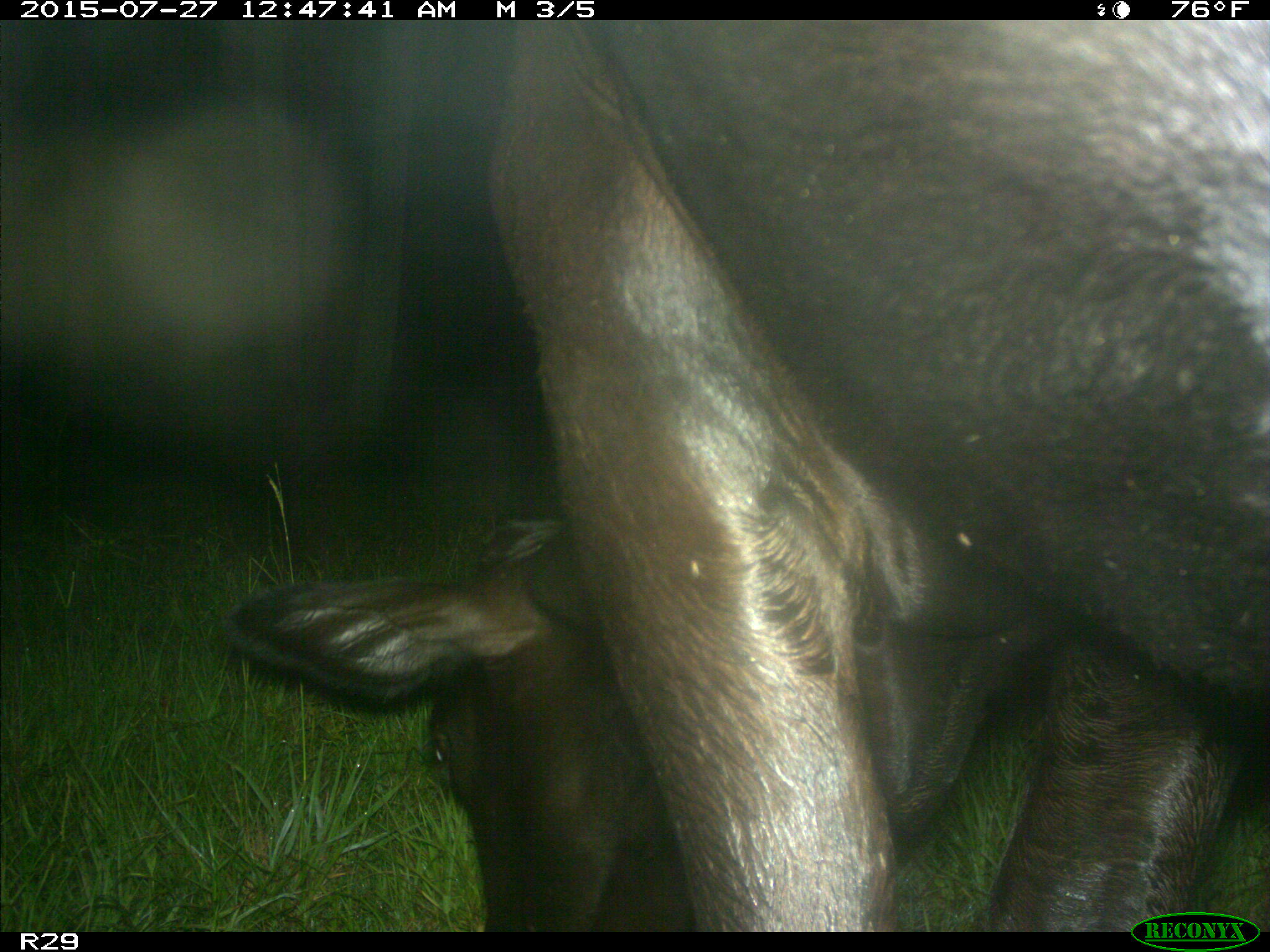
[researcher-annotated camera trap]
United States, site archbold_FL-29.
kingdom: Animalia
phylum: Chordata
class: Mammalia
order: Artiodactyla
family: Bovidae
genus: Bos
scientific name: Bos taurus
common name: domestic cow